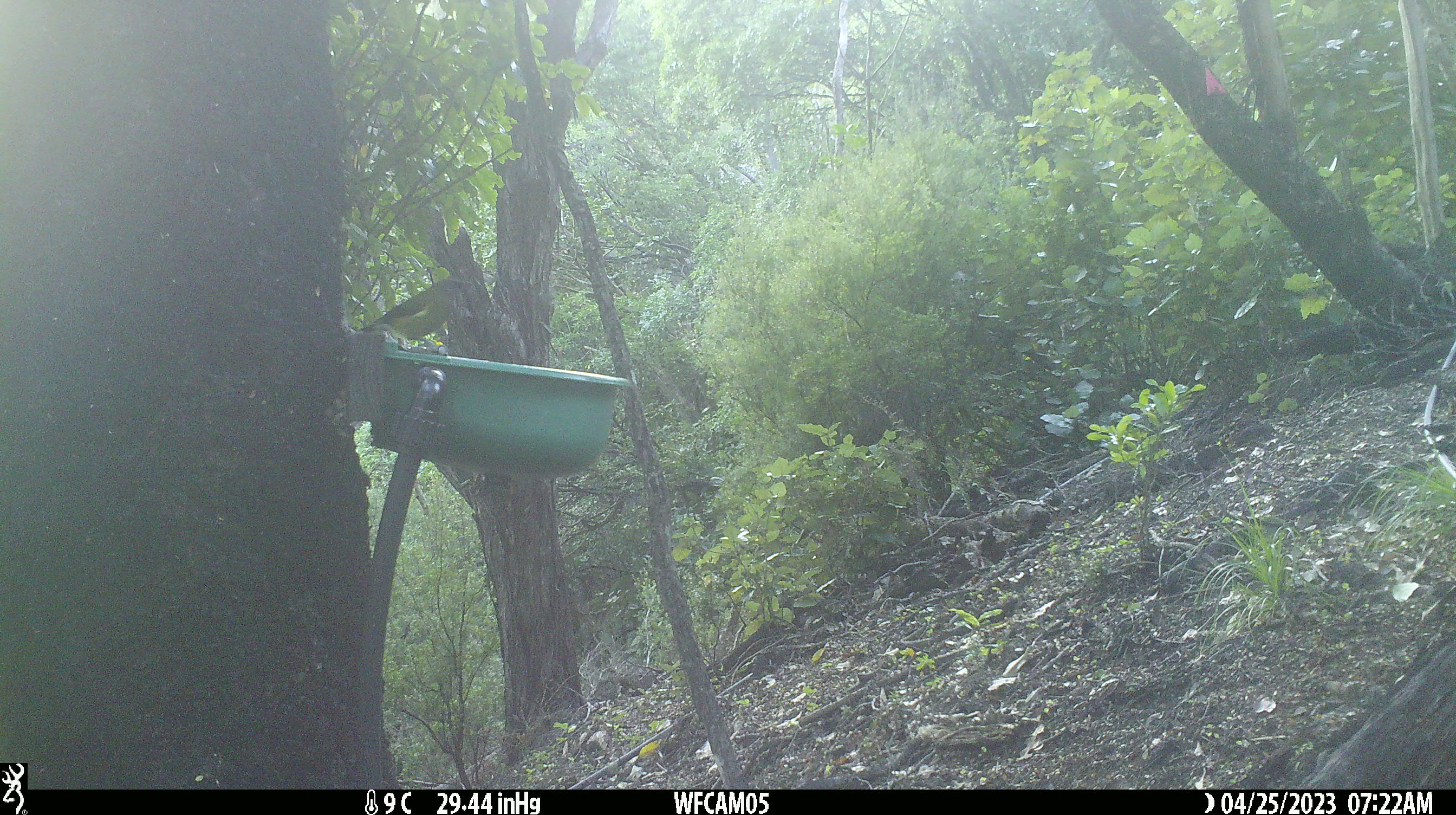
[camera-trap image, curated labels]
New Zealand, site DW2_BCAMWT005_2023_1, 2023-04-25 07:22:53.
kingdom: Animalia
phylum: Chordata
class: Aves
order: Passeriformes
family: Meliphagidae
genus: Anthornis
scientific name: Anthornis melanura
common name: new zealand bellbird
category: bellbird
Bellbird (new zealand bellbird) (Anthornis melanura).